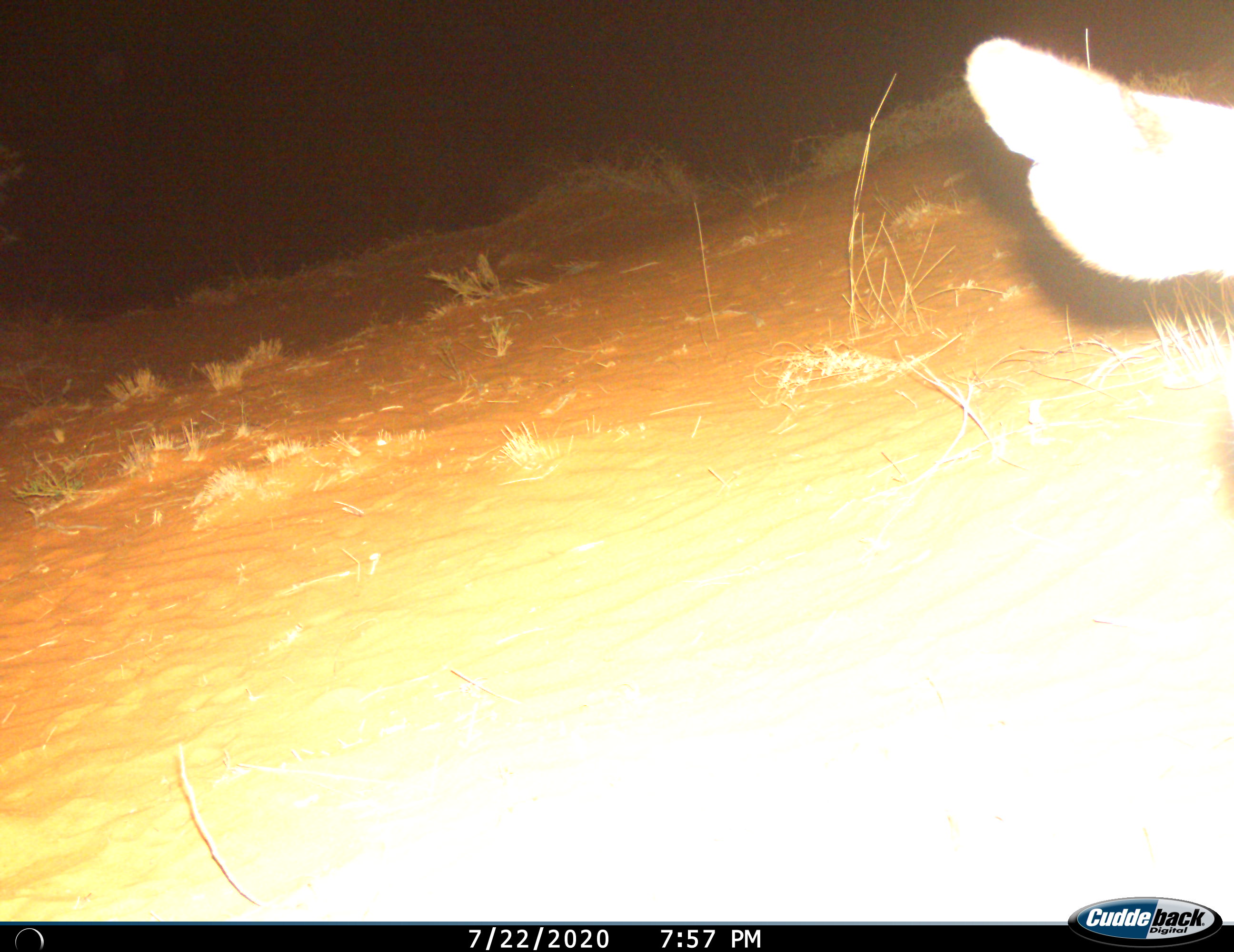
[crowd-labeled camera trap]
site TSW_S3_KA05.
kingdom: Animalia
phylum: Chordata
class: Mammalia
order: Artiodactyla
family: Bovidae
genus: Raphicerus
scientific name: Raphicerus campestris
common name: steenbok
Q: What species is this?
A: Steenbok (Raphicerus campestris).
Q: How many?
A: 1.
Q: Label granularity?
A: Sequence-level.